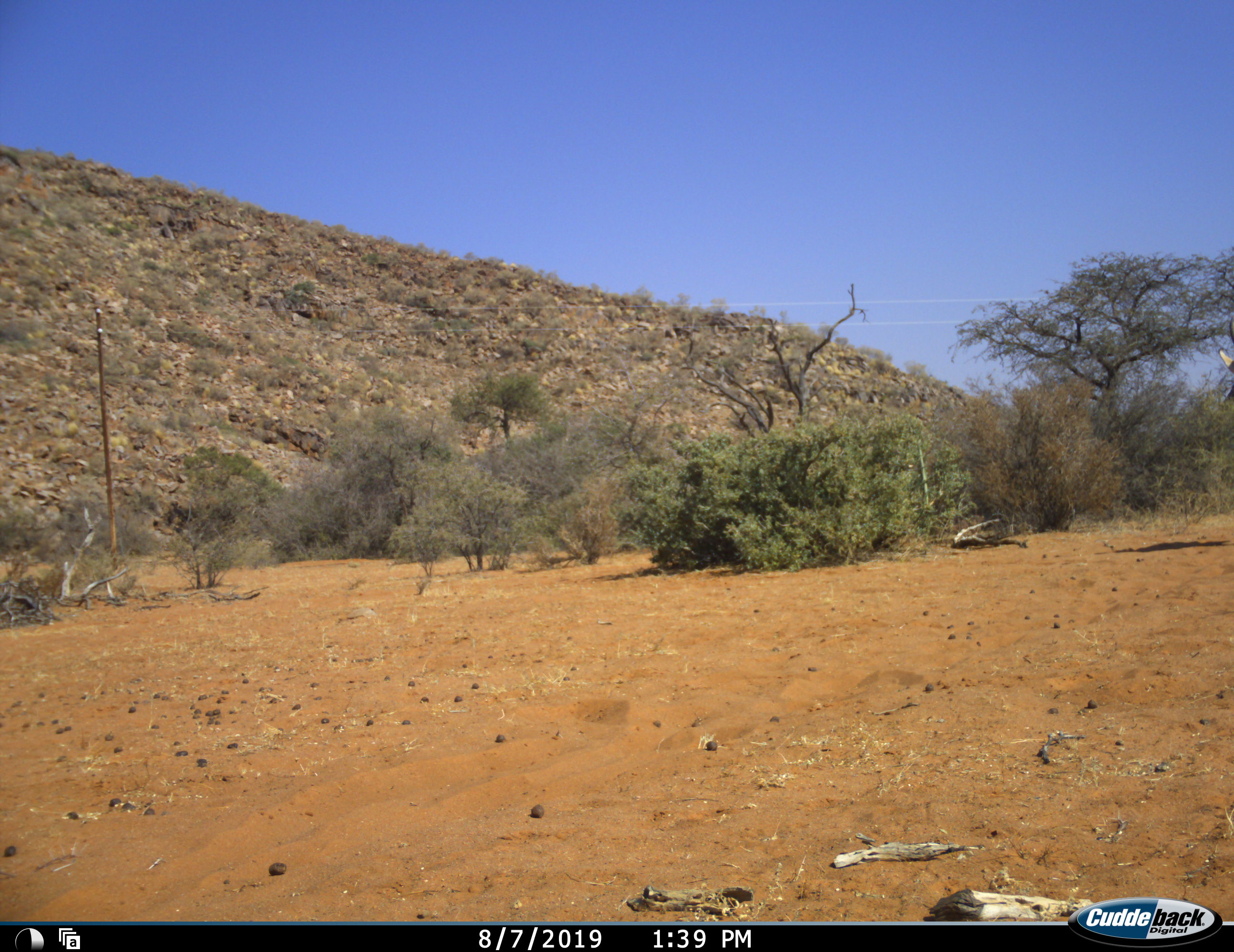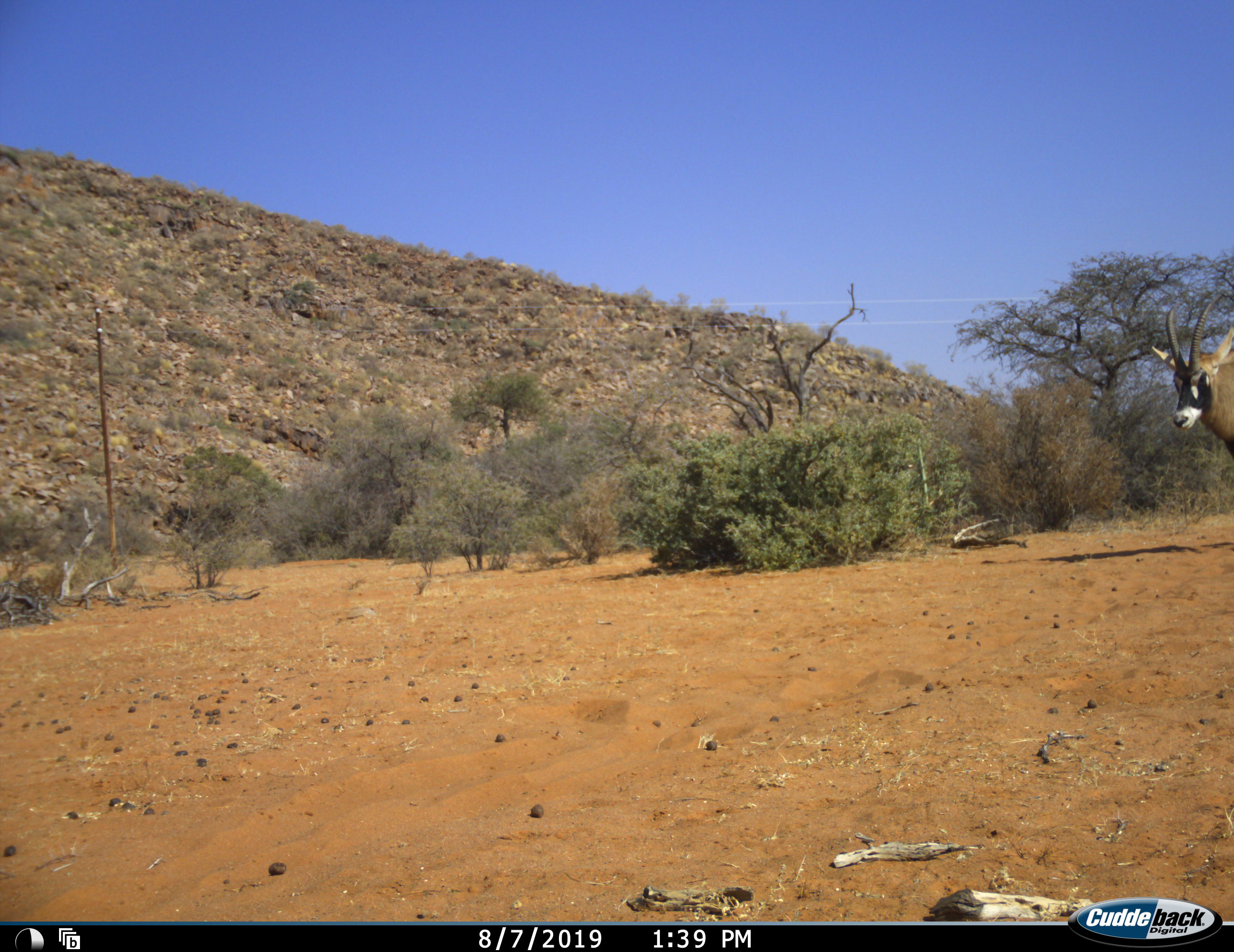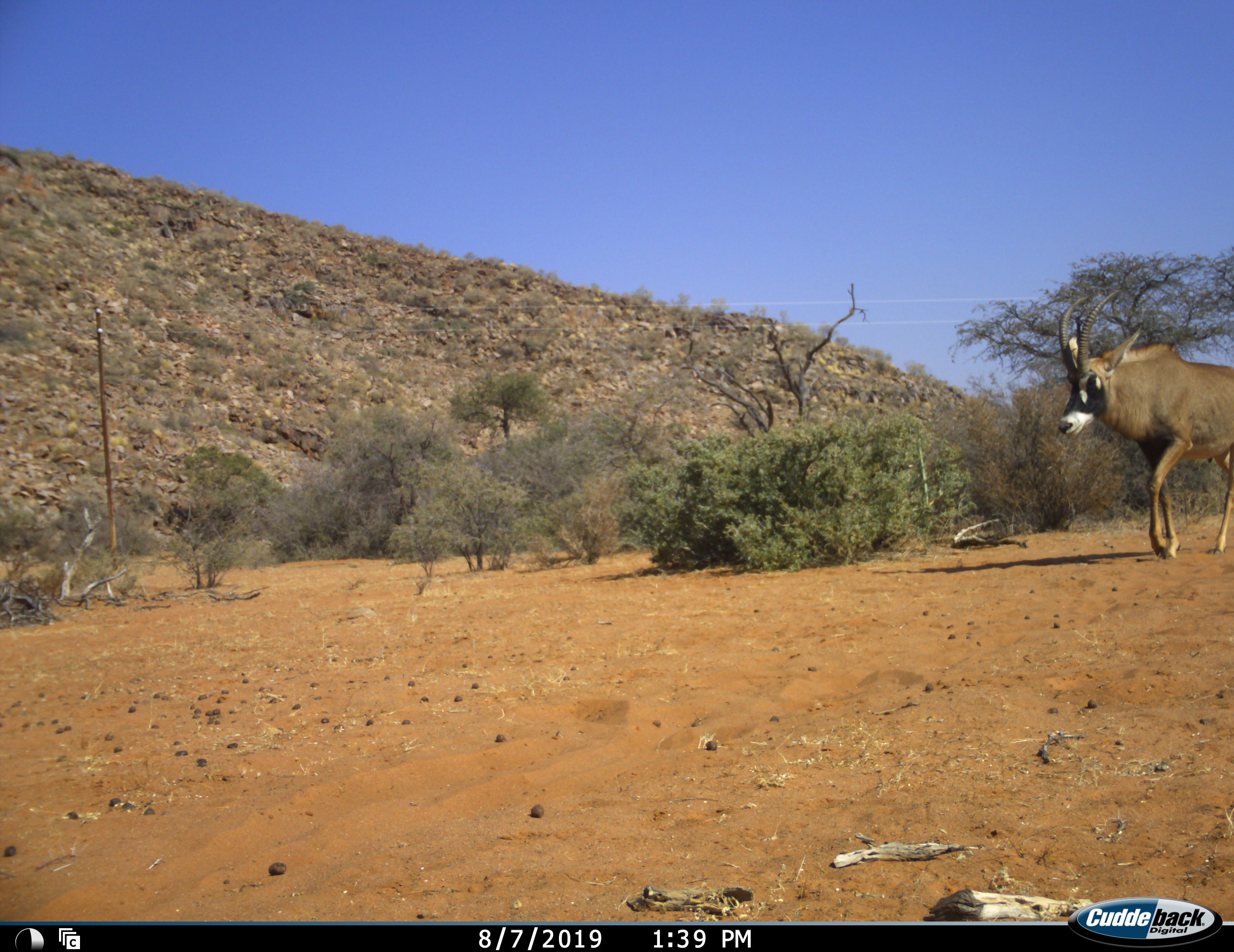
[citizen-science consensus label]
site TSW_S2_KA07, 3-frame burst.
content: unidentified animal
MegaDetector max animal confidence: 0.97